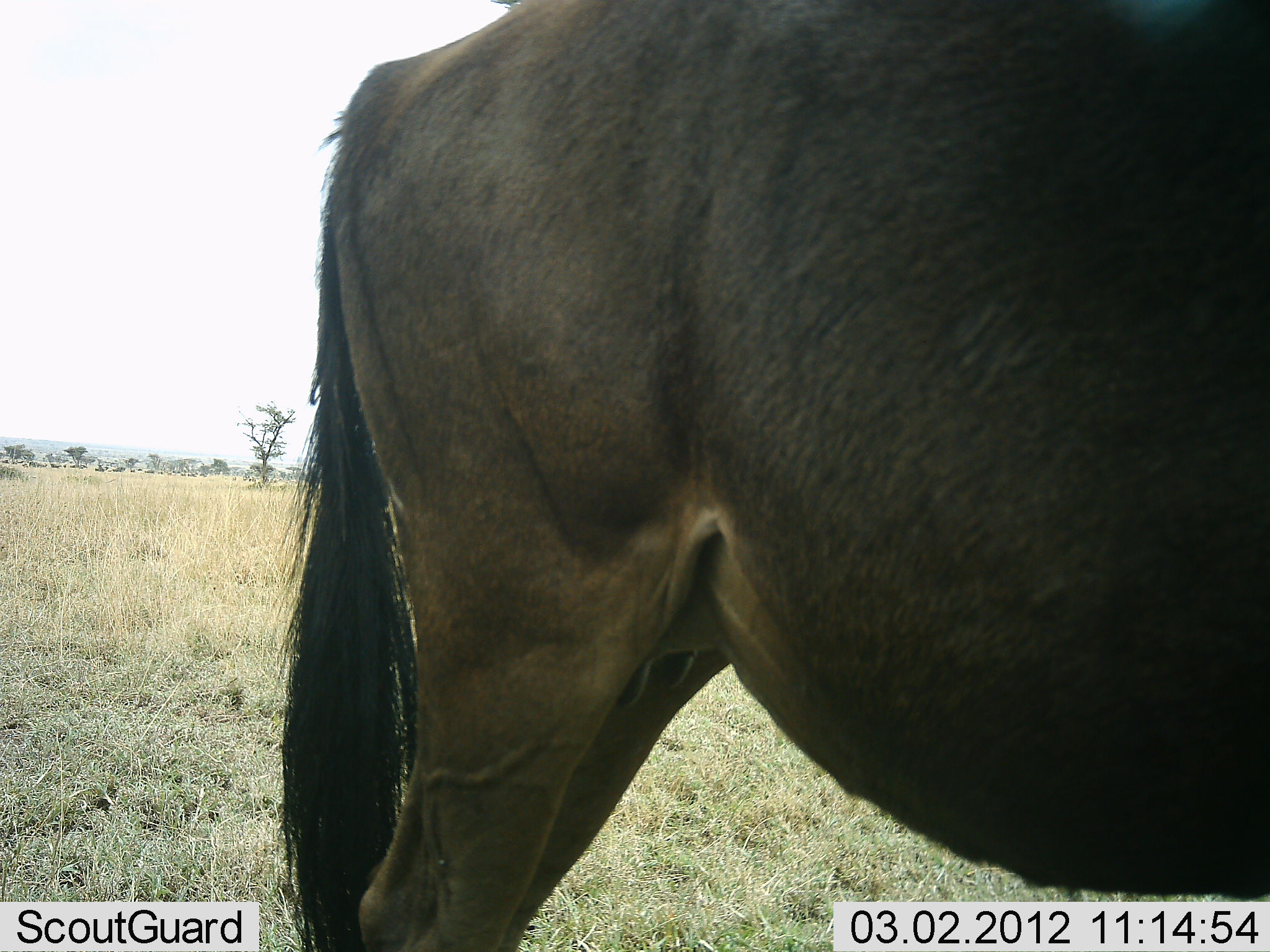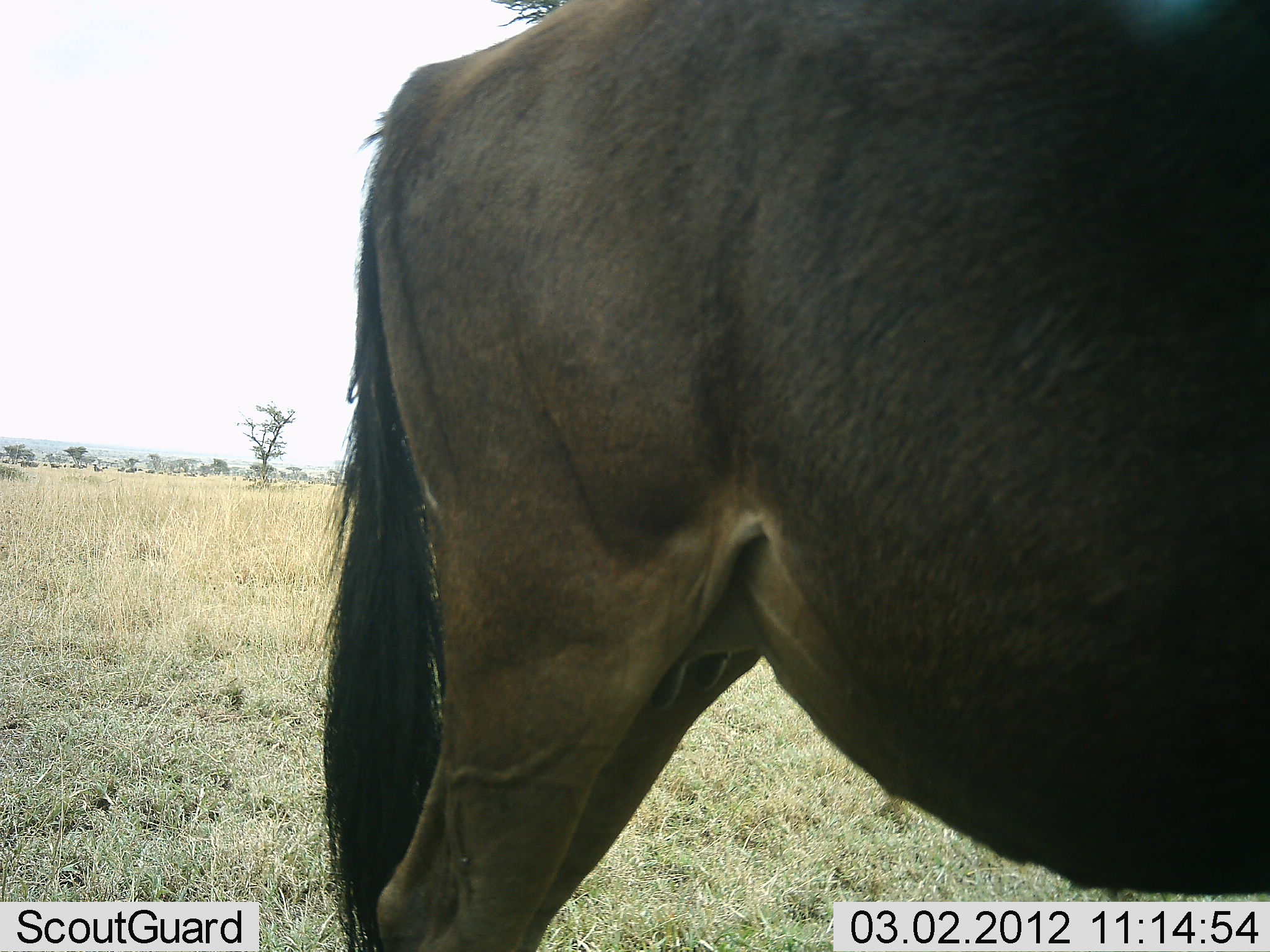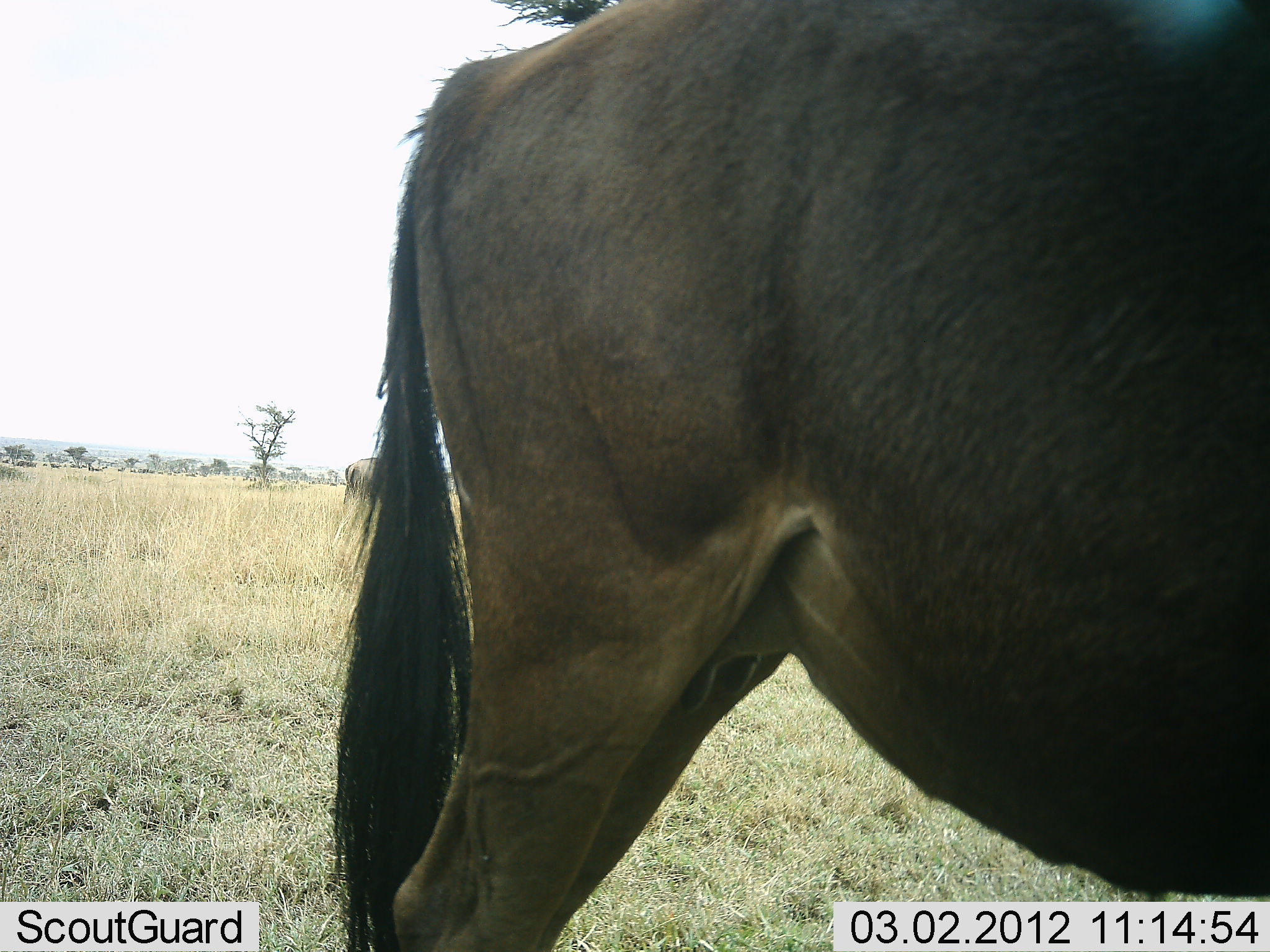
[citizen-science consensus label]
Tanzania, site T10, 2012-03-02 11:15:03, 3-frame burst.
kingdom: Animalia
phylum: Chordata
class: Mammalia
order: Artiodactyla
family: Bovidae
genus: Connochaetes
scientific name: Connochaetes taurinus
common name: blue wildebeest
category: wildebeest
Wildebeest (blue wildebeest) (Connochaetes taurinus), count 1. Behavior (volunteer vote fractions): standing 80%, resting 7%, moving 20%, interacting 0%. Young present (vote fraction): 7%. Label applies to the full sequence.